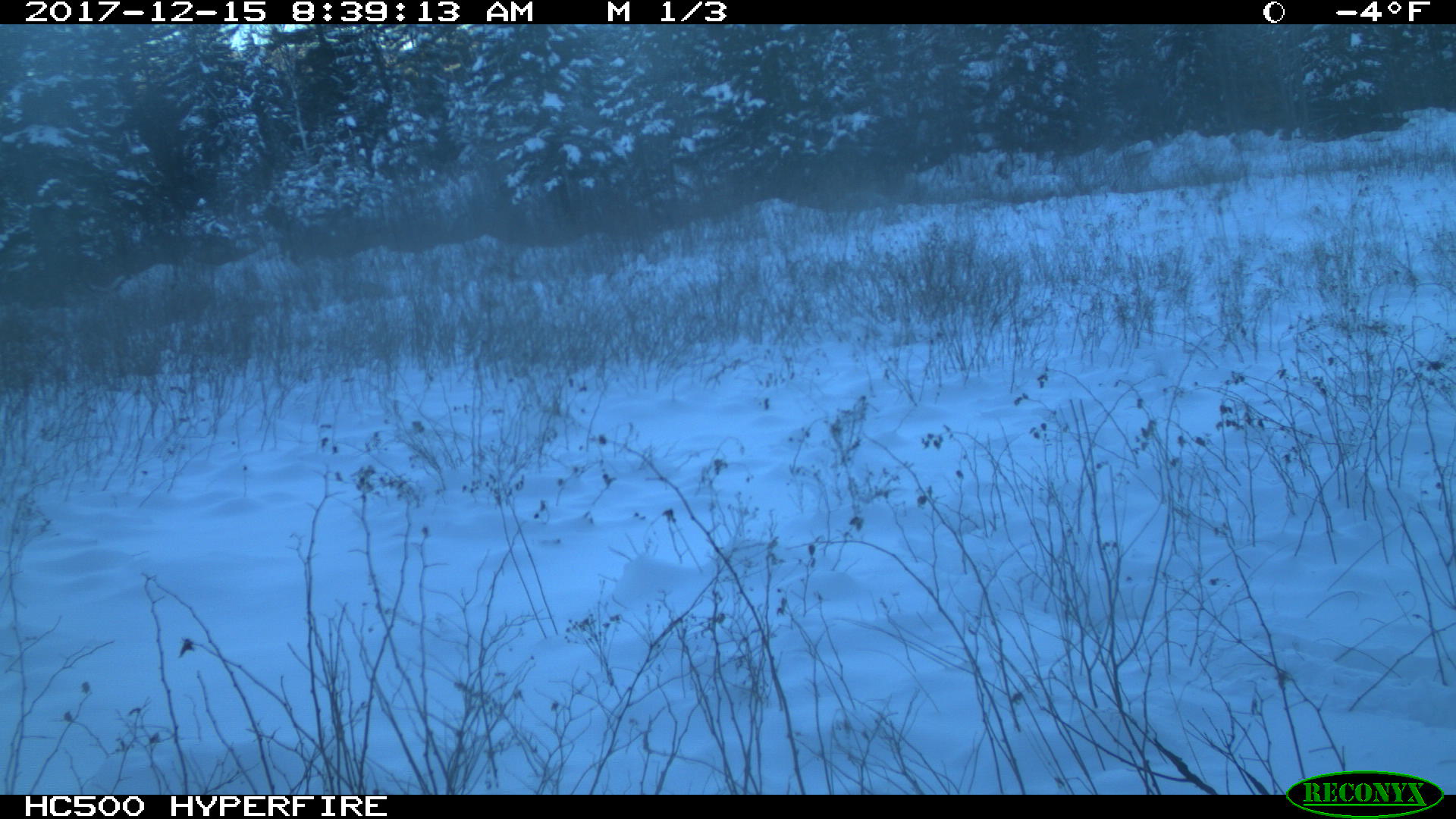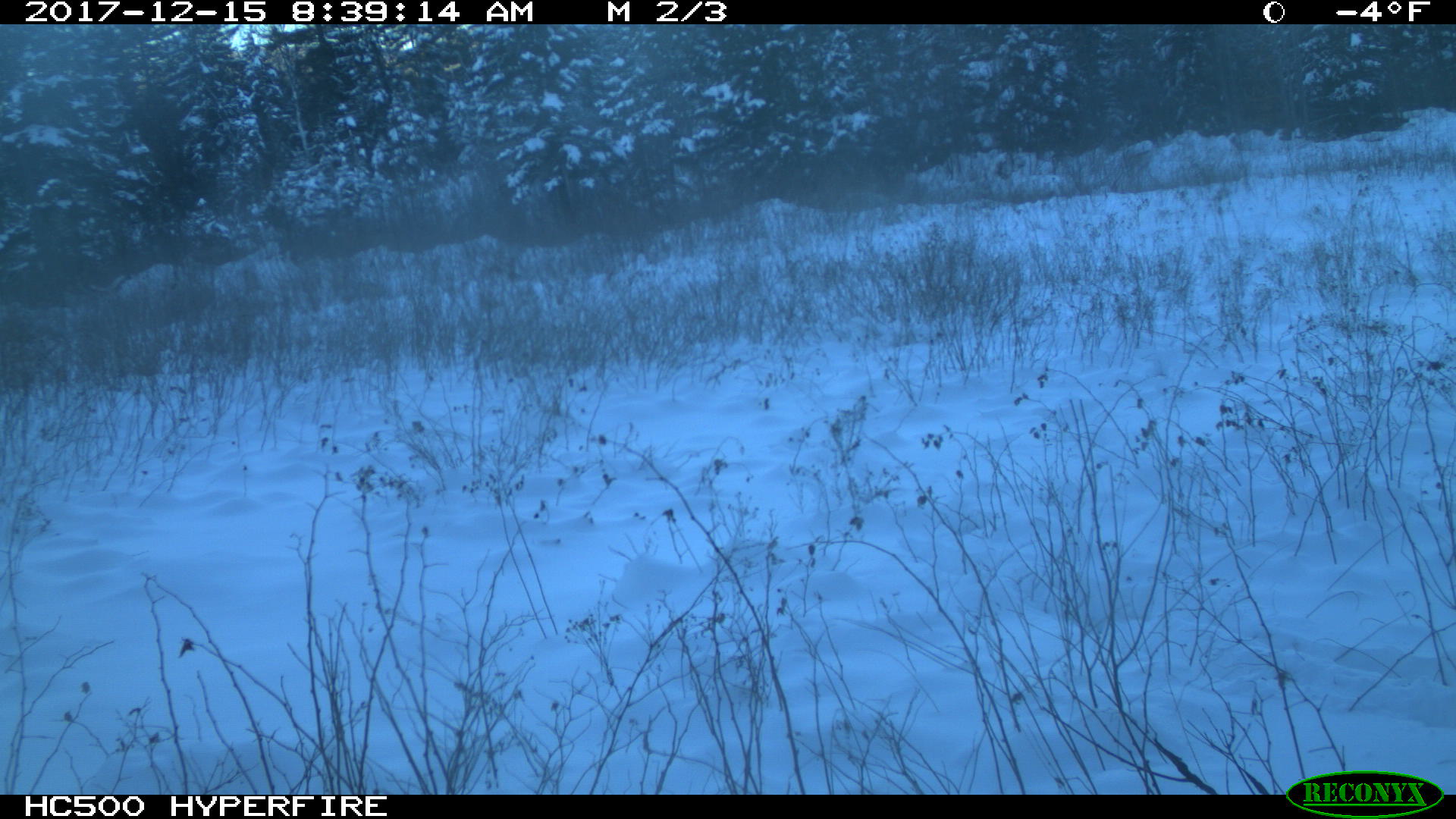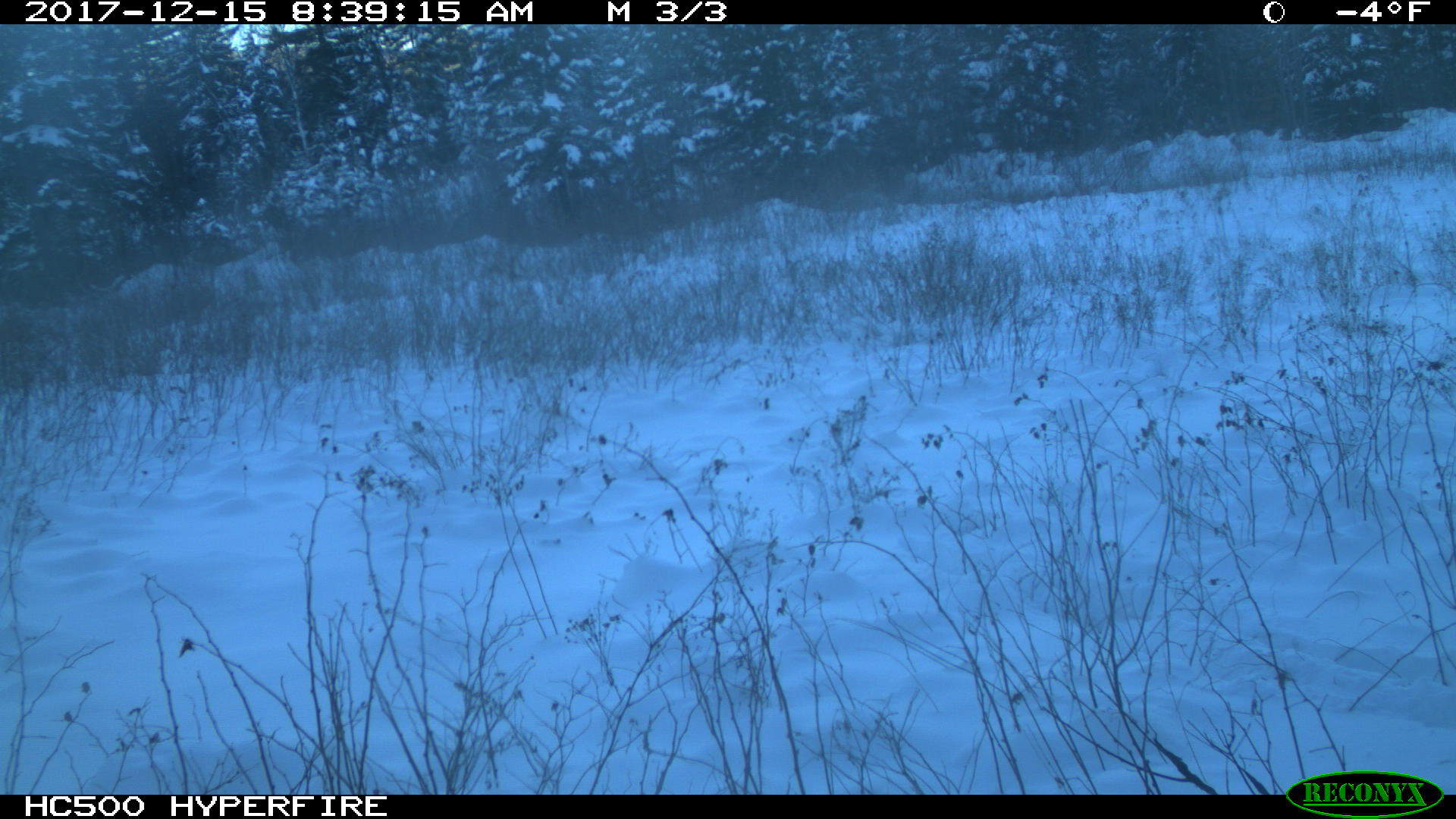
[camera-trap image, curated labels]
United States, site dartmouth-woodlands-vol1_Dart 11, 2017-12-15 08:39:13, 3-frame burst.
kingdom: Animalia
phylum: Chordata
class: Mammalia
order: Artiodactyla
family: Cervidae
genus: Alces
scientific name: Alces alces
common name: moose